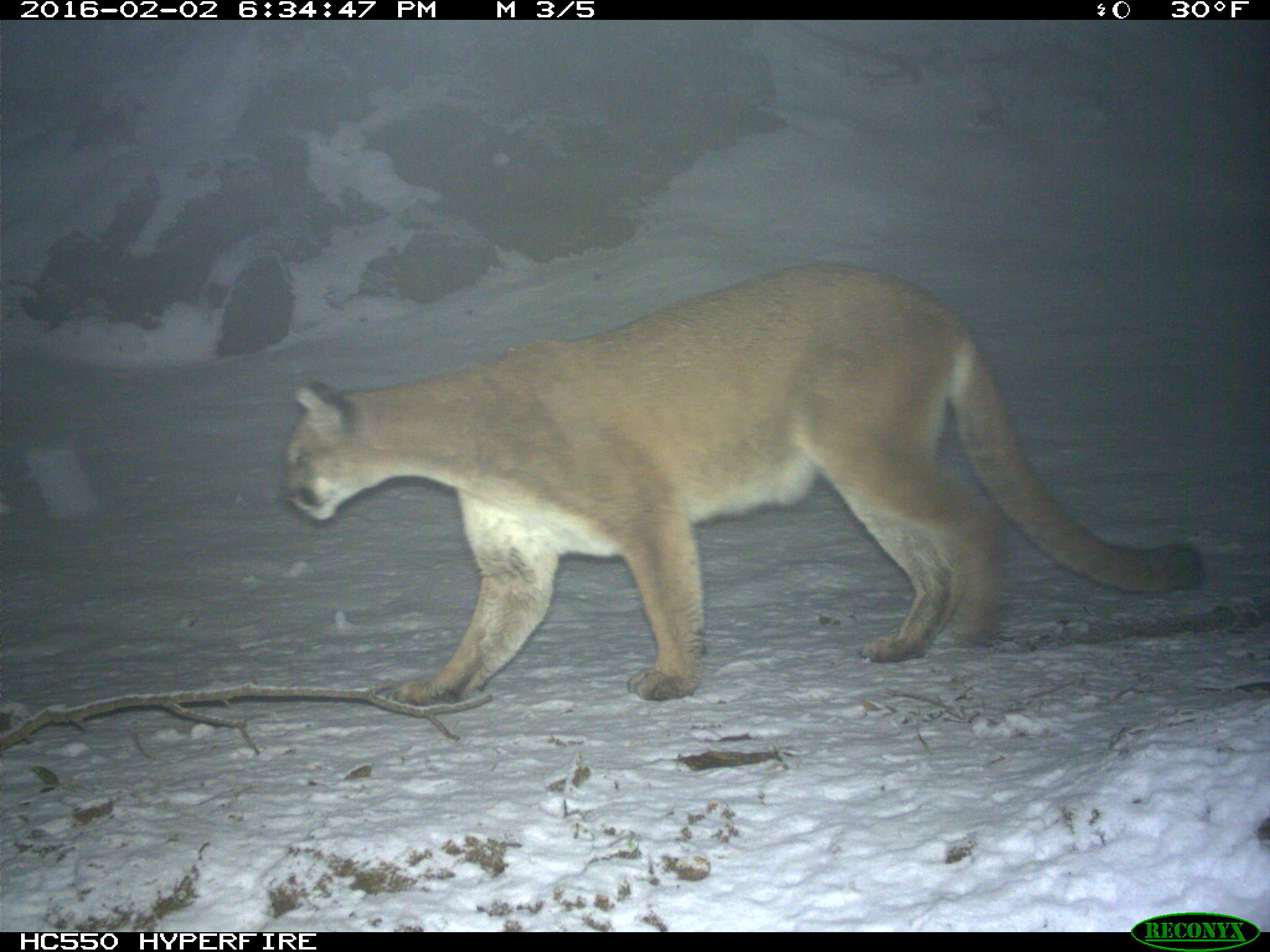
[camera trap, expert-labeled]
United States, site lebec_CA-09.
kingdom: Animalia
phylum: Chordata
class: Mammalia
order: Carnivora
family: Felidae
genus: Puma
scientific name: Puma concolor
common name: mountain lion